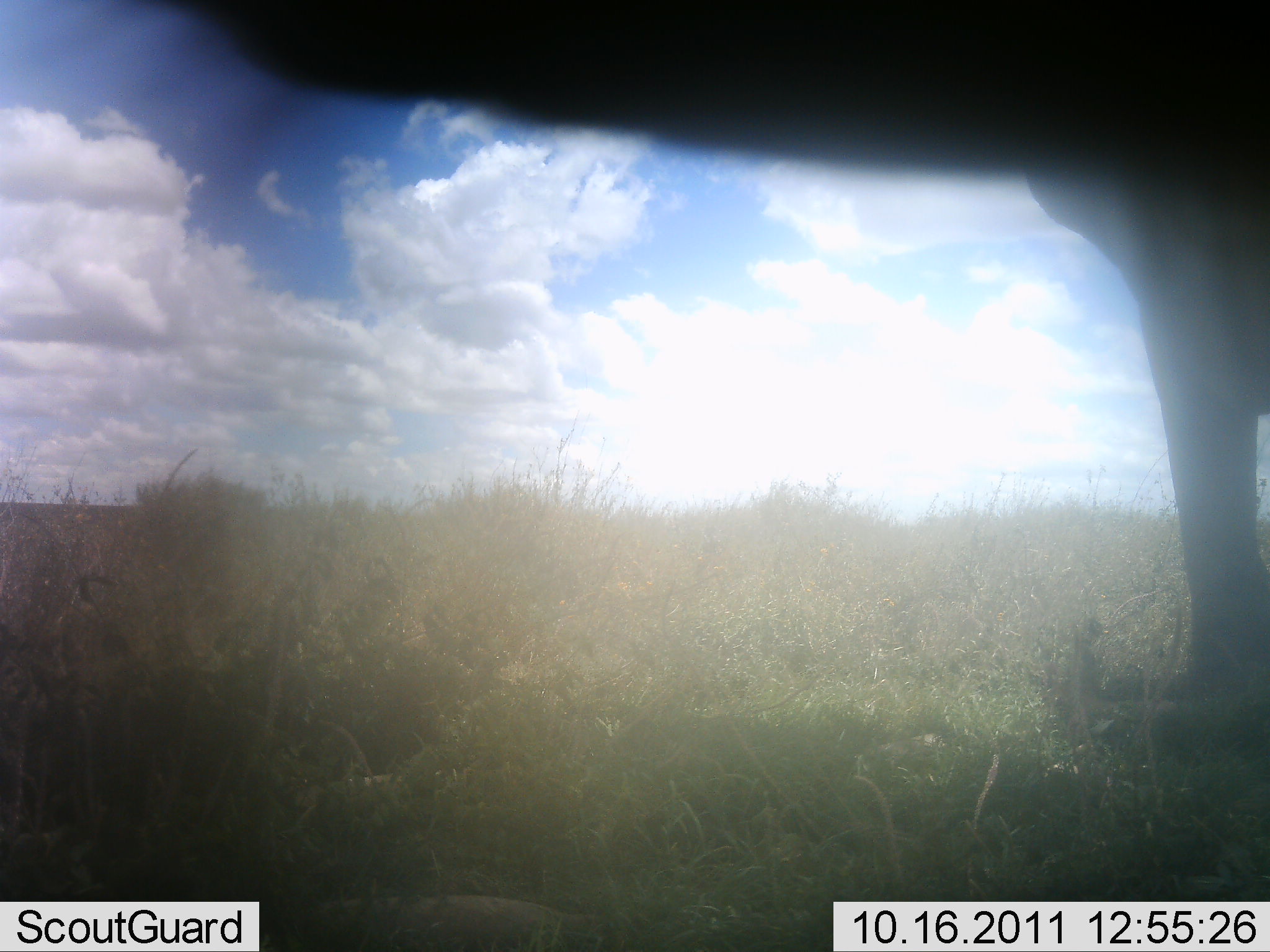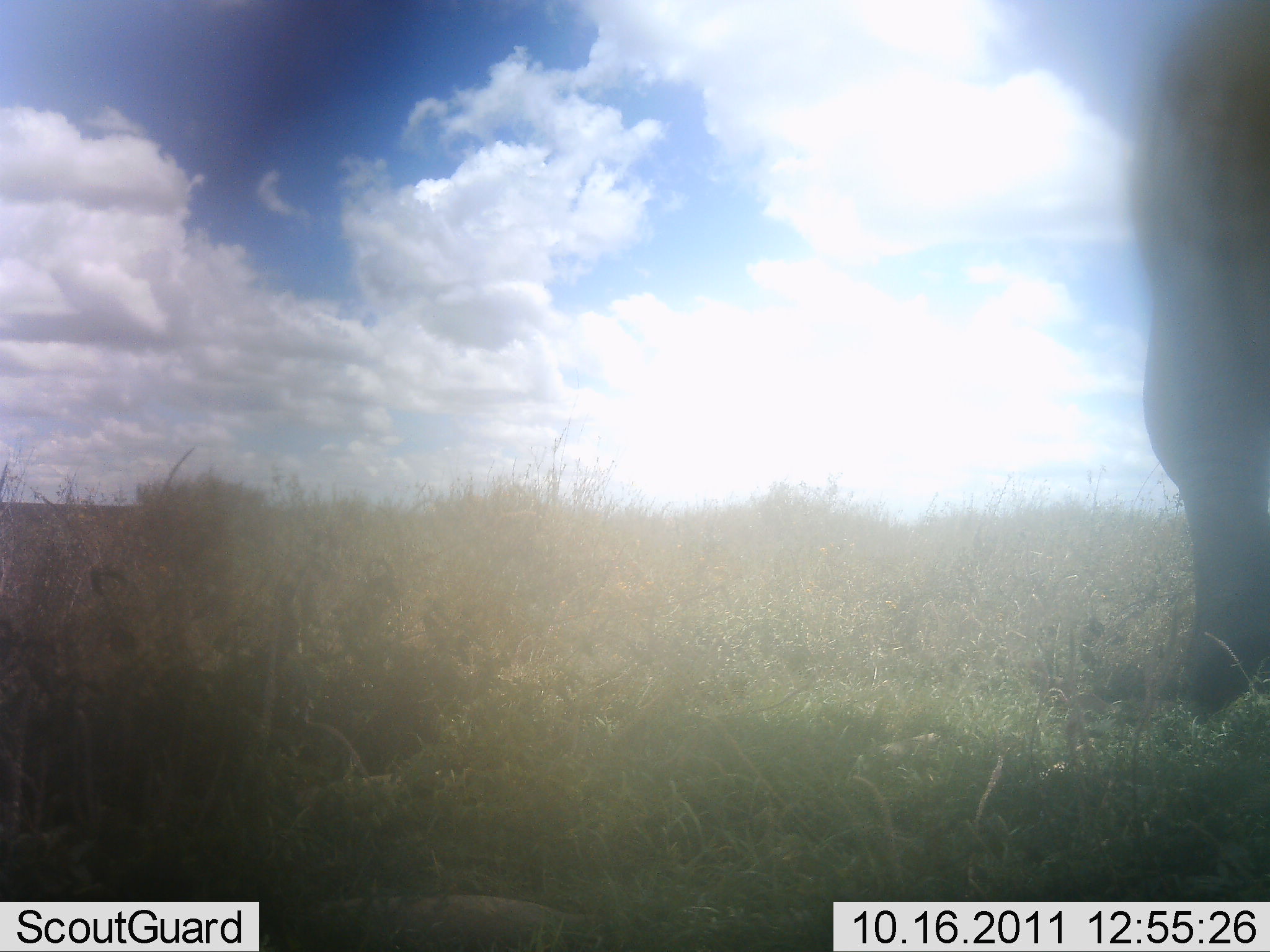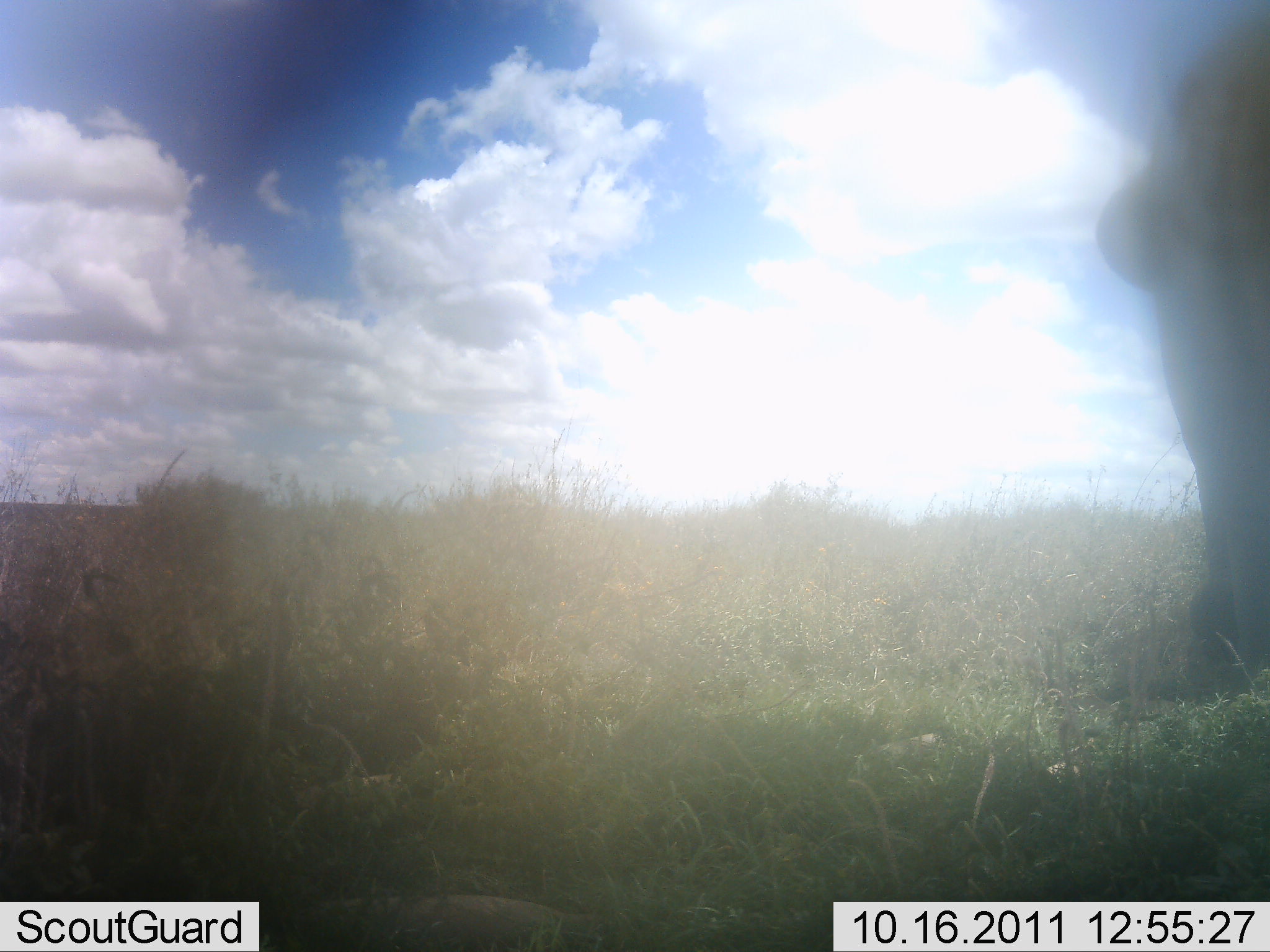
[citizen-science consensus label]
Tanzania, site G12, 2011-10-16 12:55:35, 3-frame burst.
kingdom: Animalia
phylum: Chordata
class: Mammalia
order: Proboscidea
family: Elephantidae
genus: Loxodonta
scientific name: Loxodonta africana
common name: african bush elephant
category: elephant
Elephant (african bush elephant) (Loxodonta africana), count 1. Behavior (volunteer vote fractions): standing 83%, resting 17%, moving 33%, interacting 0%. Young present (vote fraction): 0%. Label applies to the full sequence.